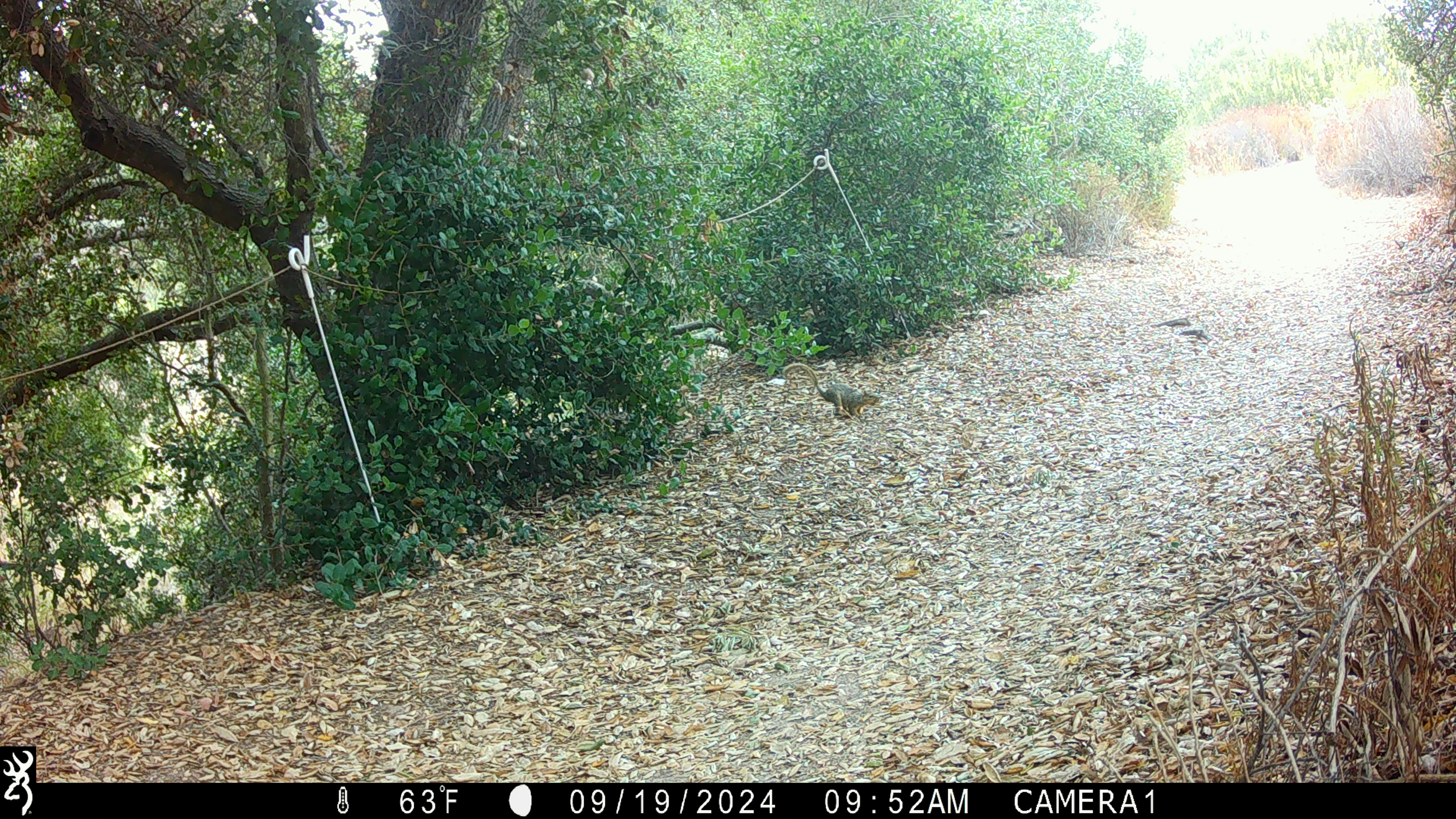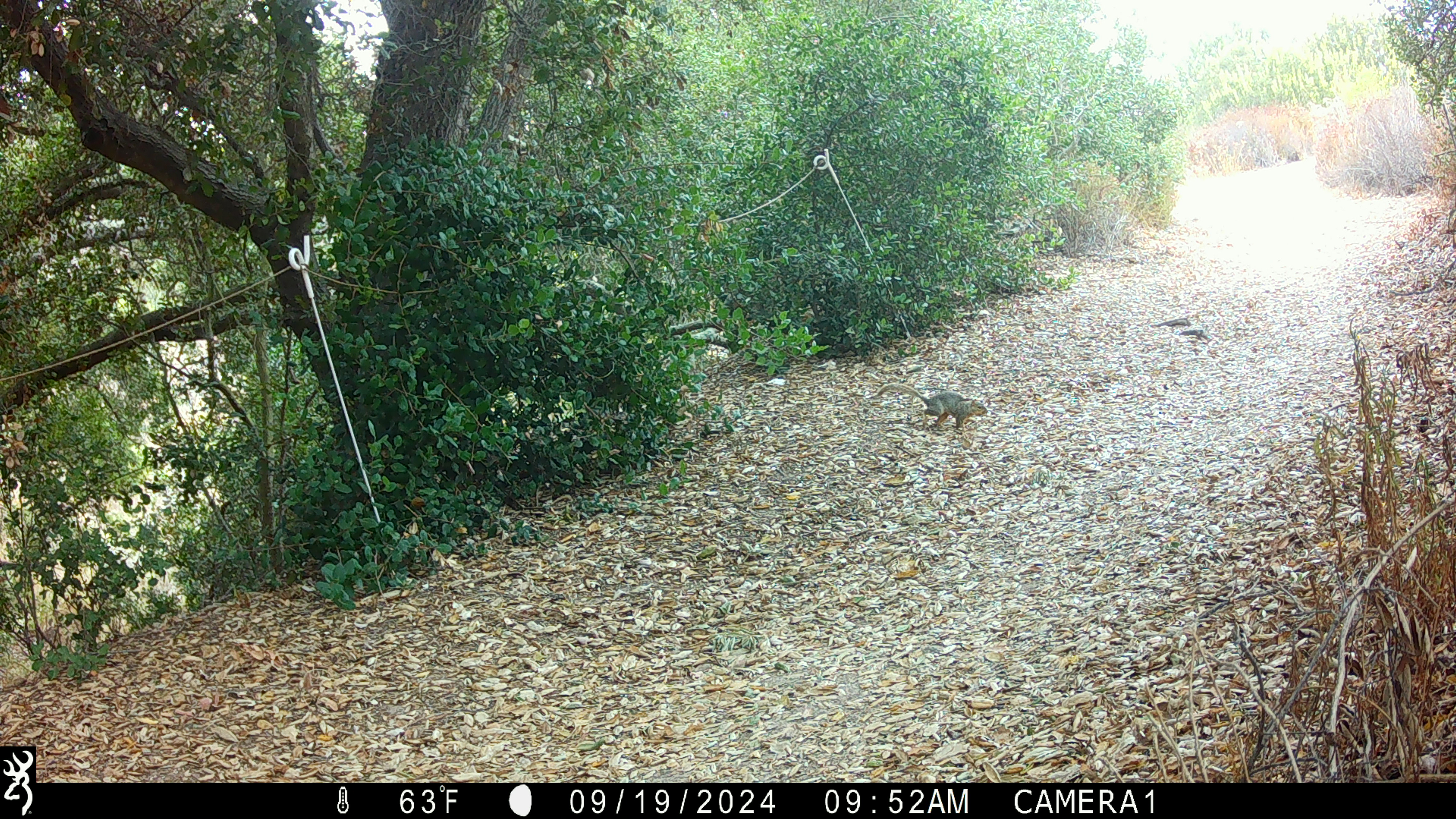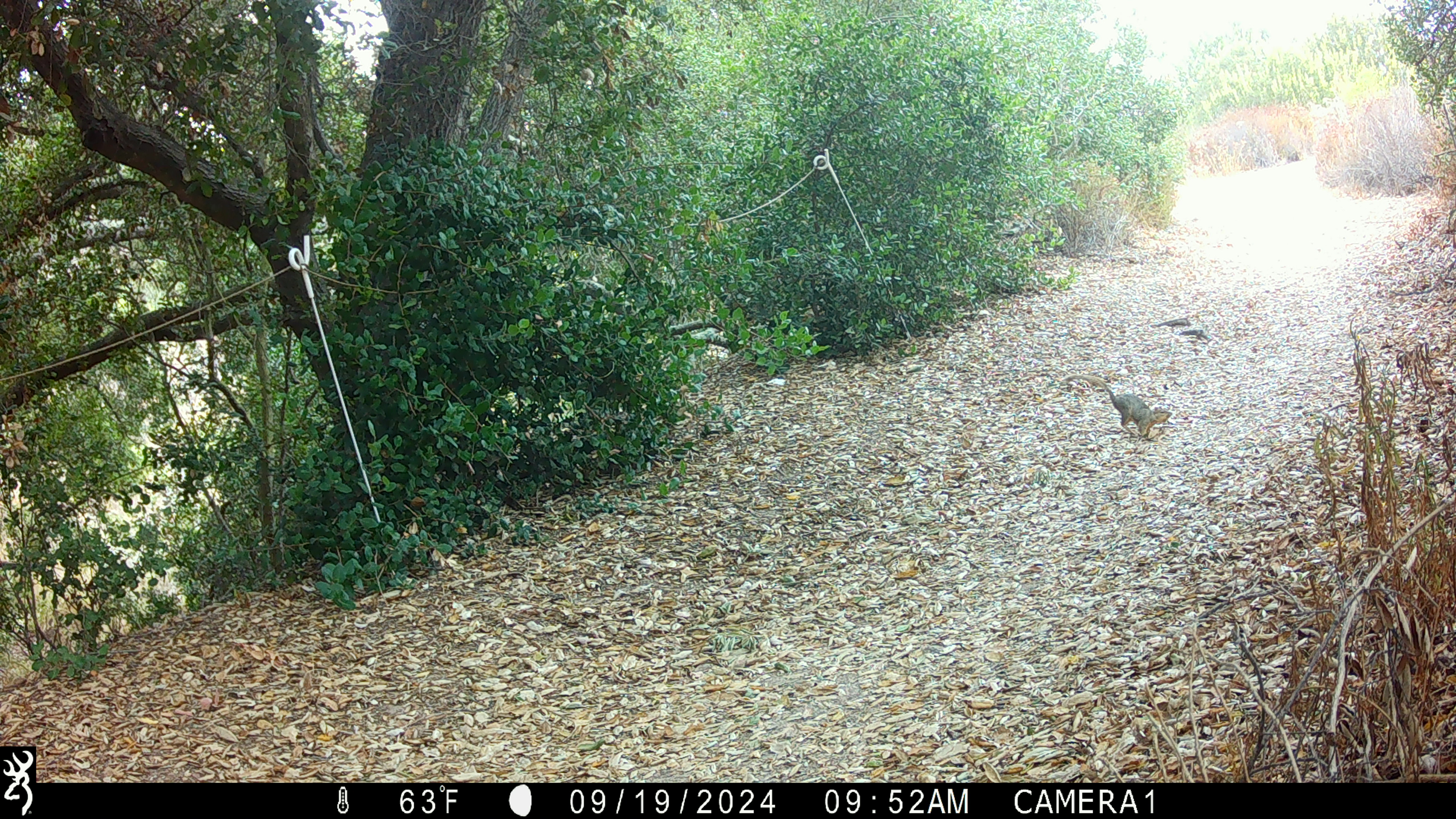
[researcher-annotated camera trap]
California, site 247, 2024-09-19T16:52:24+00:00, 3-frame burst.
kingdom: Animalia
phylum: Chordata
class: Mammalia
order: Rodentia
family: Sciuridae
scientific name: Sciuridae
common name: squirrel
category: unknown squirrel